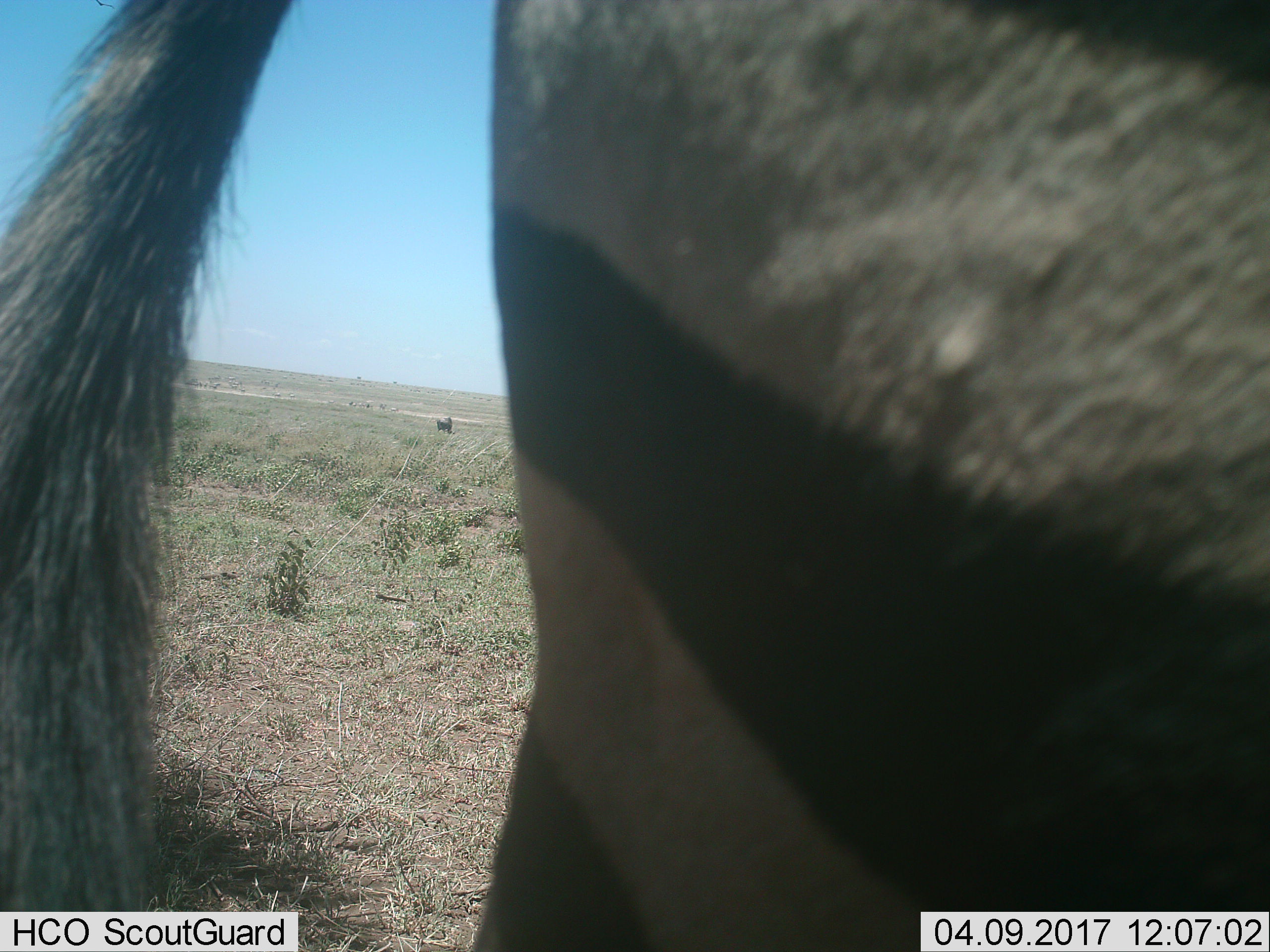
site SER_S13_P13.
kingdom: Animalia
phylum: Chordata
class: Mammalia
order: Perissodactyla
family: Equidae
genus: Equus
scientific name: Equus quagga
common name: plains zebra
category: zebraplains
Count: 11-50.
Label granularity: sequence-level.